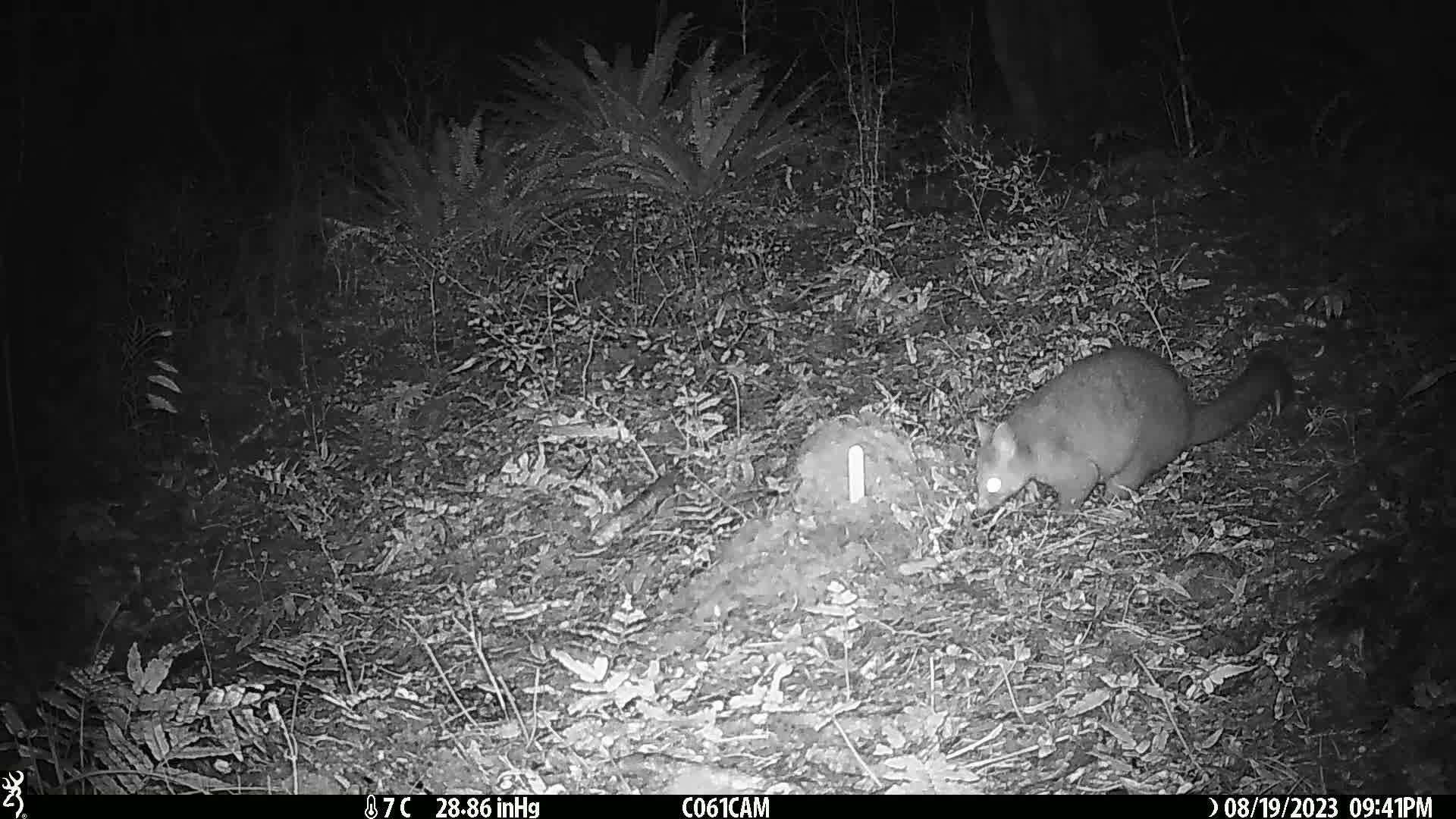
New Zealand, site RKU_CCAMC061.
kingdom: Animalia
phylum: Chordata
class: Mammalia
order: Diprotodontia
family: Phalangeridae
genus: Trichosurus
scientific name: Trichosurus vulpecula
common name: common brushtail possum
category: possum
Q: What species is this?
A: Possum (common brushtail possum) (Trichosurus vulpecula).